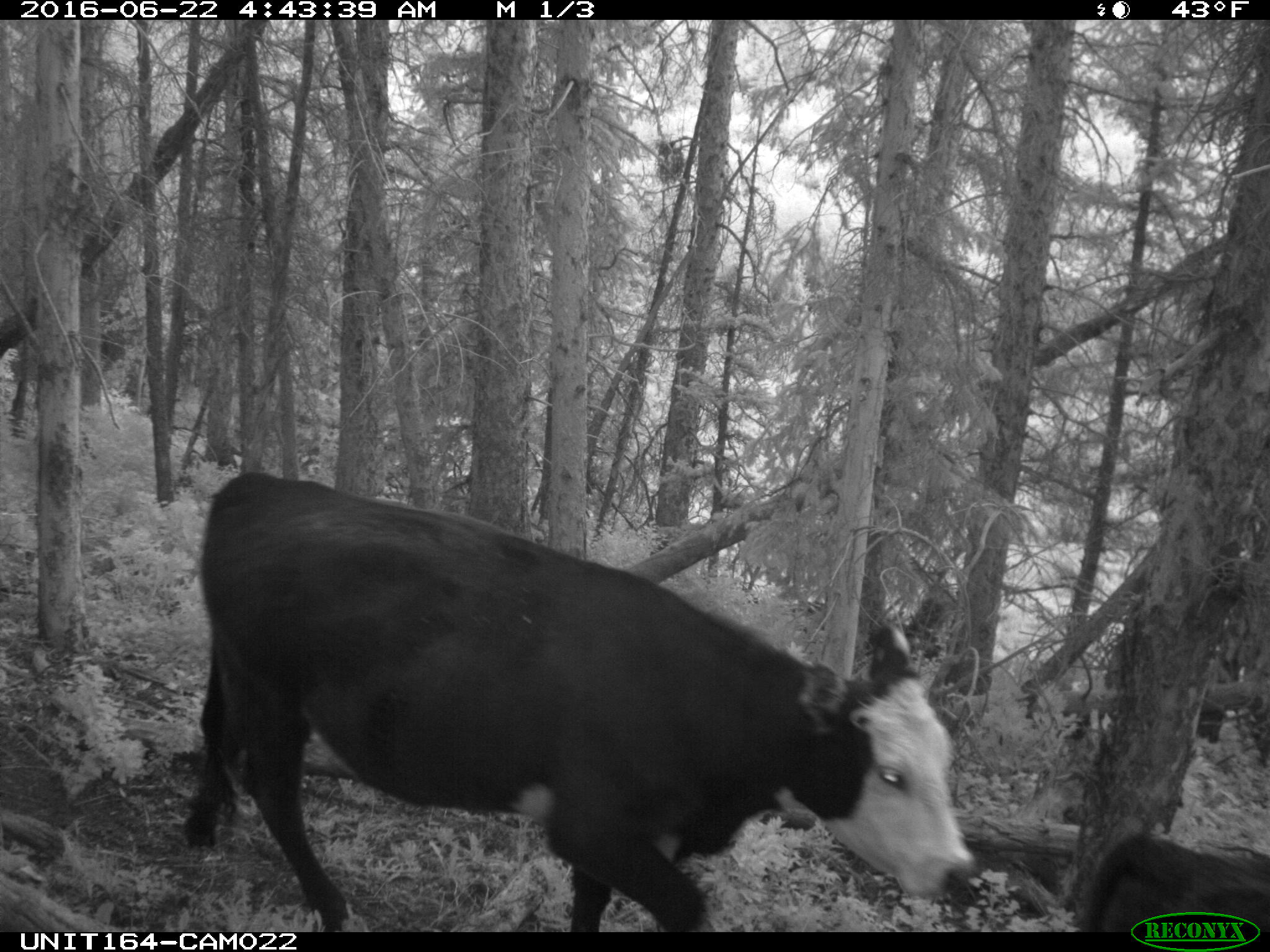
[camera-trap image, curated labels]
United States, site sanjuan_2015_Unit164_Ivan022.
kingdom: Animalia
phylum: Chordata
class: Mammalia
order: Artiodactyla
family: Bovidae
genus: Bos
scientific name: Bos taurus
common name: domestic cow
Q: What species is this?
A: Bos taurus (domestic cow).